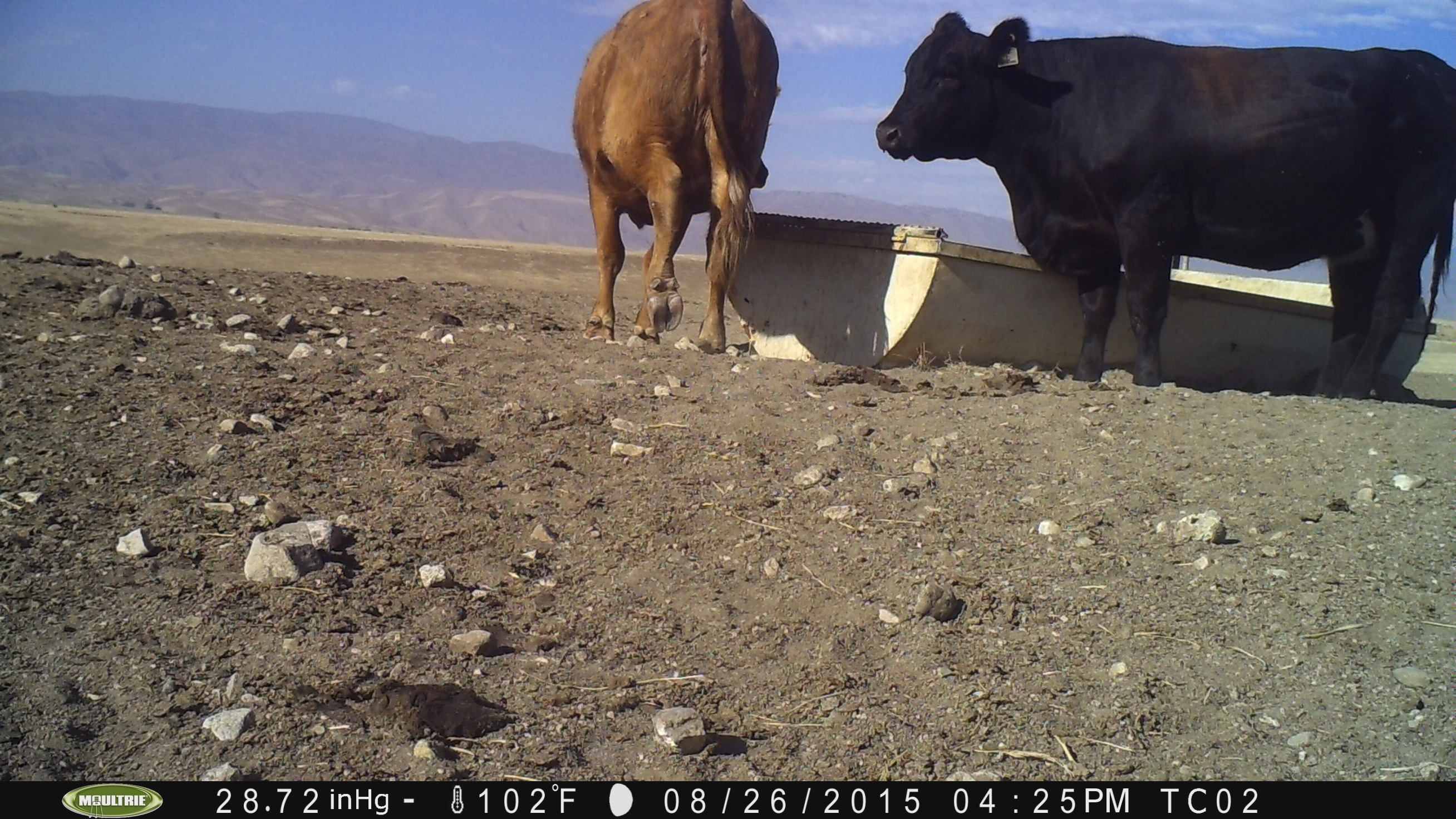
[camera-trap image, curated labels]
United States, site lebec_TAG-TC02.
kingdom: Animalia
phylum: Chordata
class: Mammalia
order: Artiodactyla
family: Bovidae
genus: Bos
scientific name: Bos taurus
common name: domestic cow